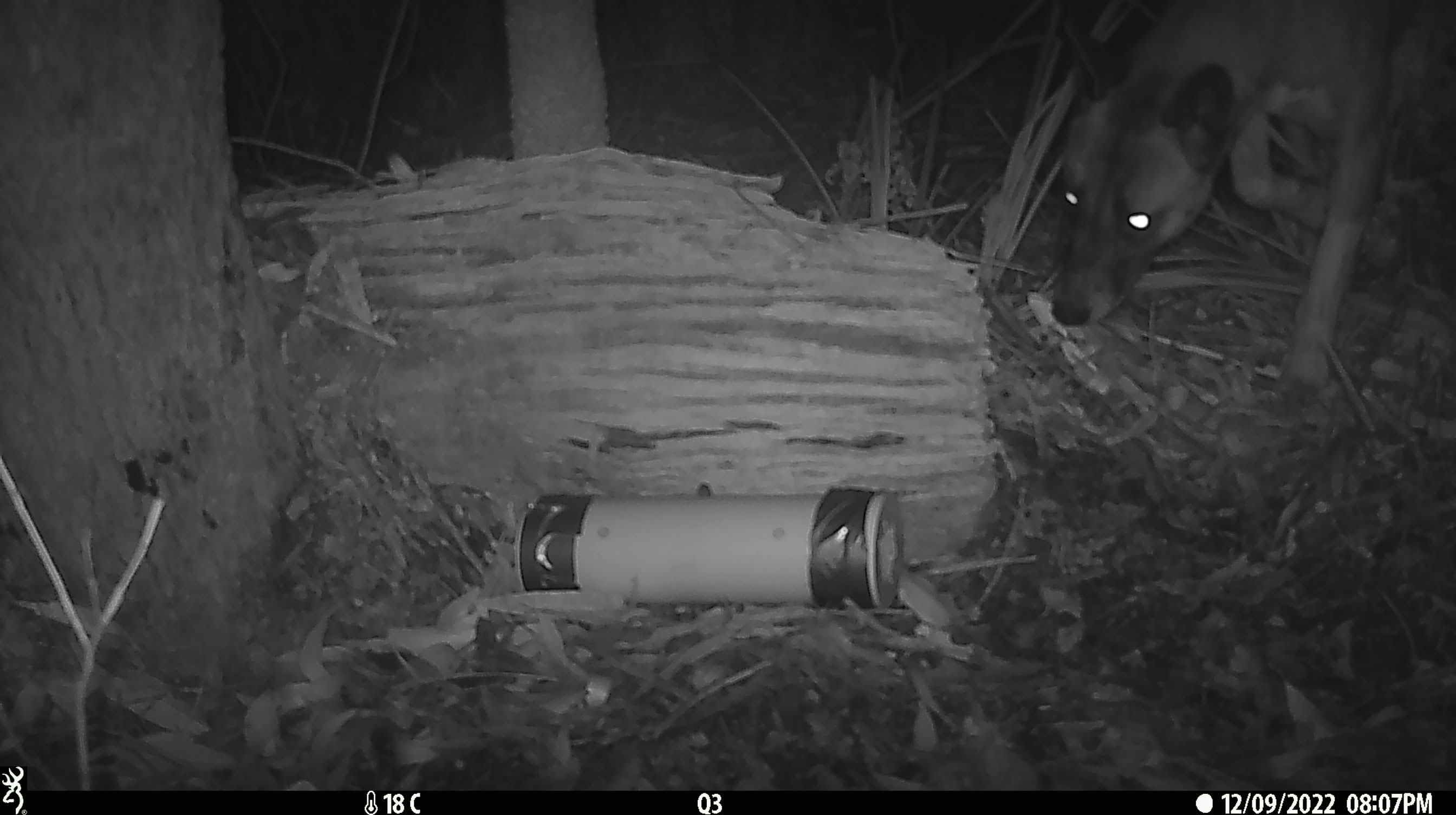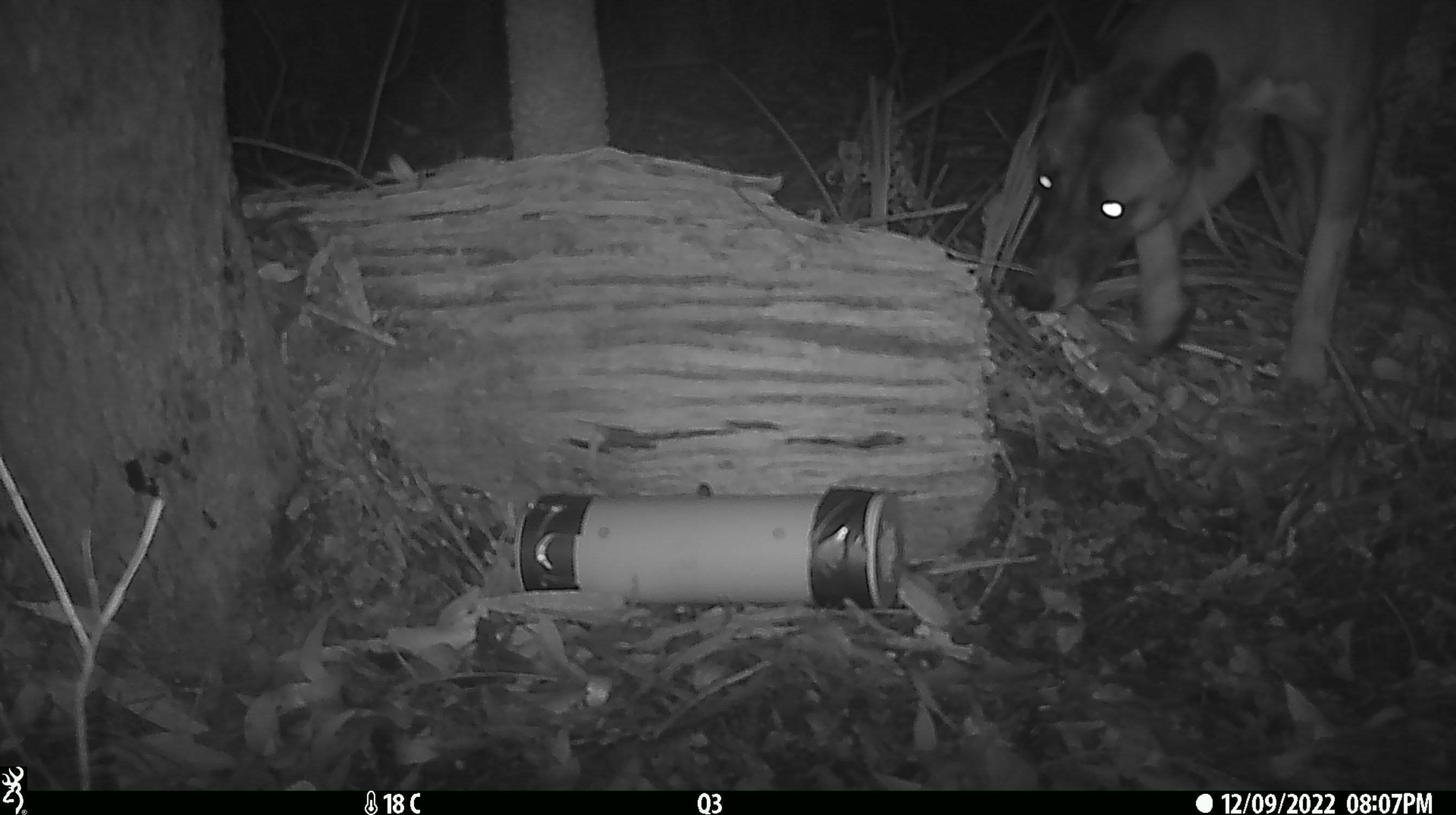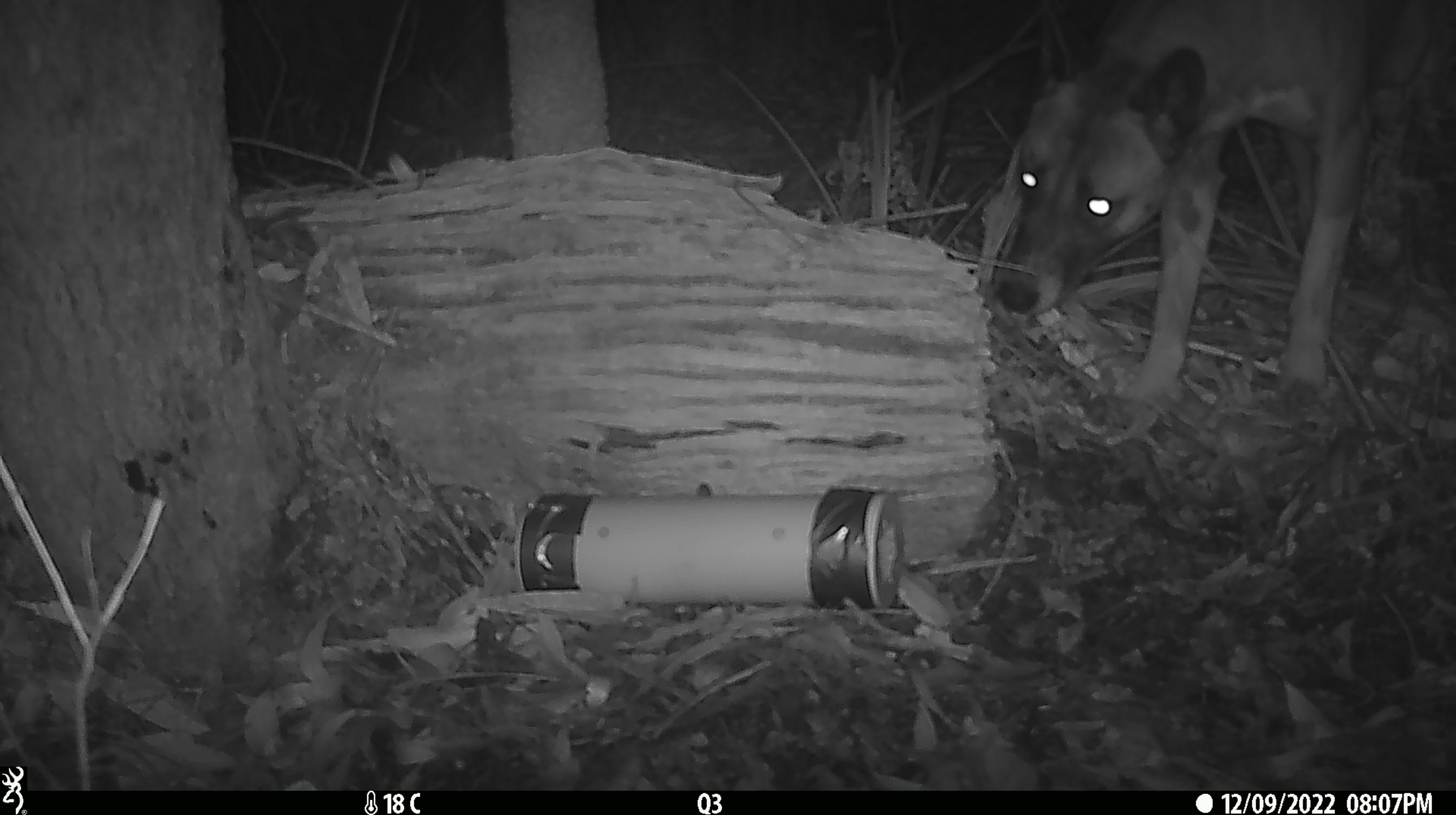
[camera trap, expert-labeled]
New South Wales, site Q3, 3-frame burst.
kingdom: Animalia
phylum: Chordata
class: Mammalia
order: Carnivora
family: Canidae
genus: Canis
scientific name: Canis familiaris dingo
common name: dingo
Dingo (Canis familiaris dingo).